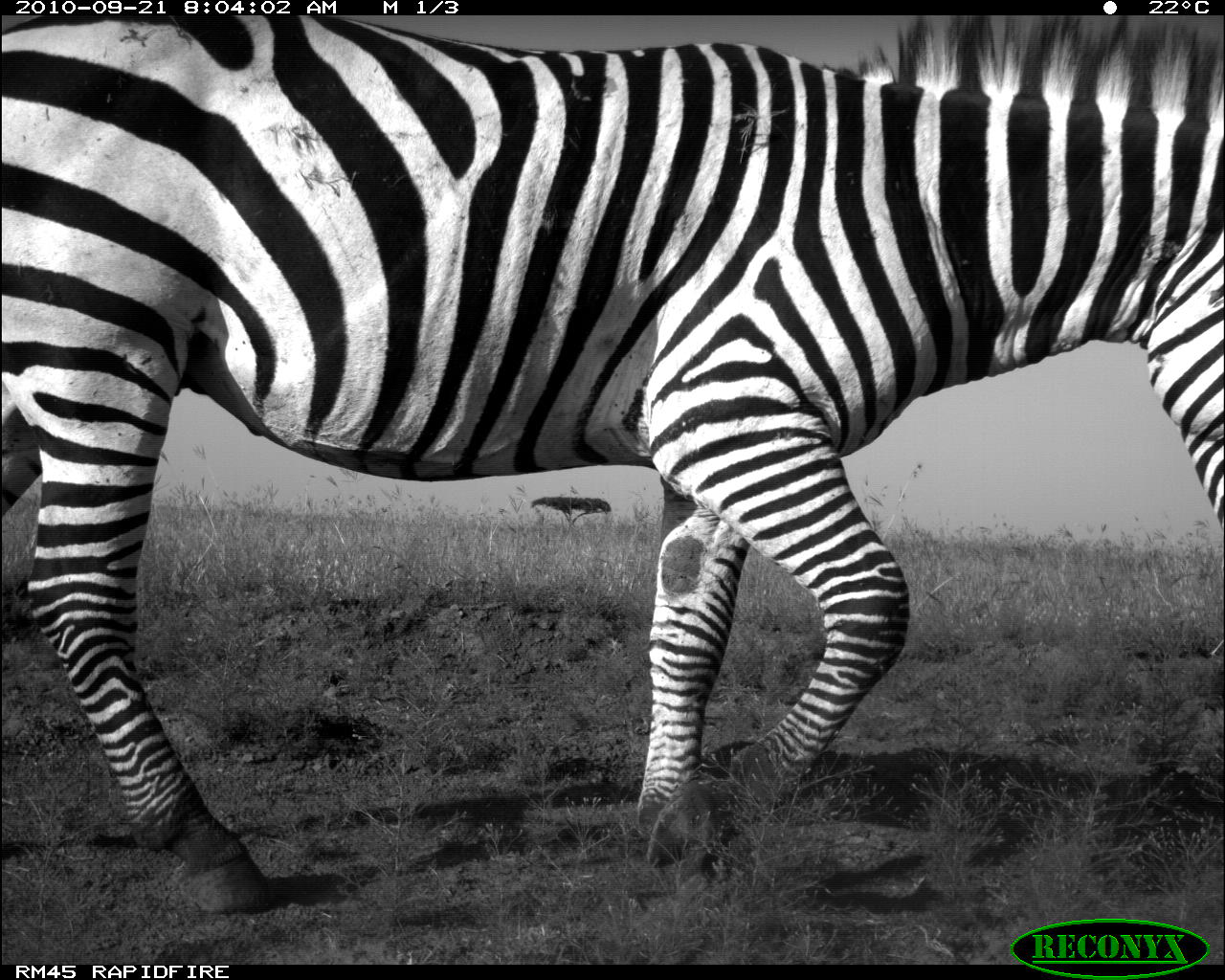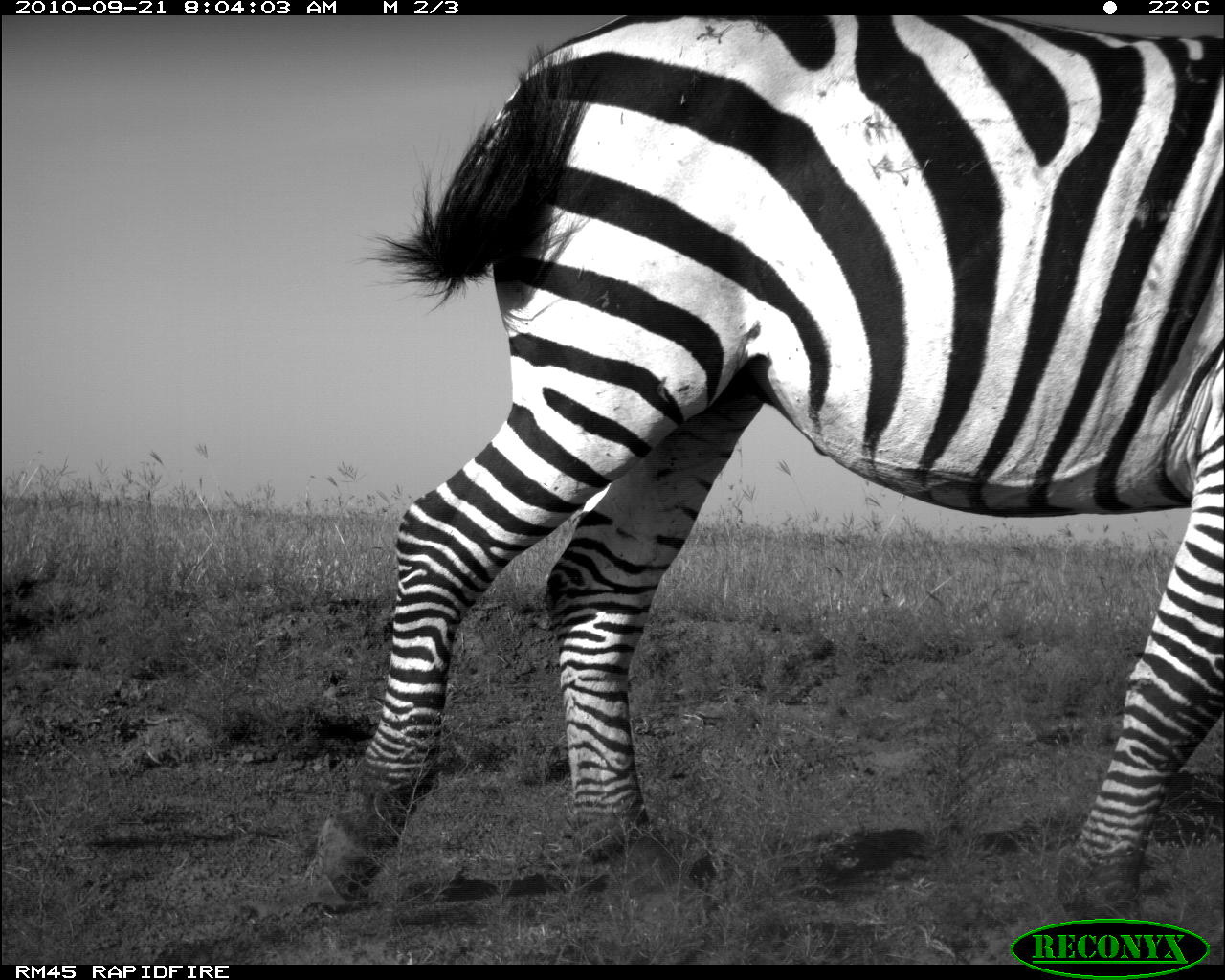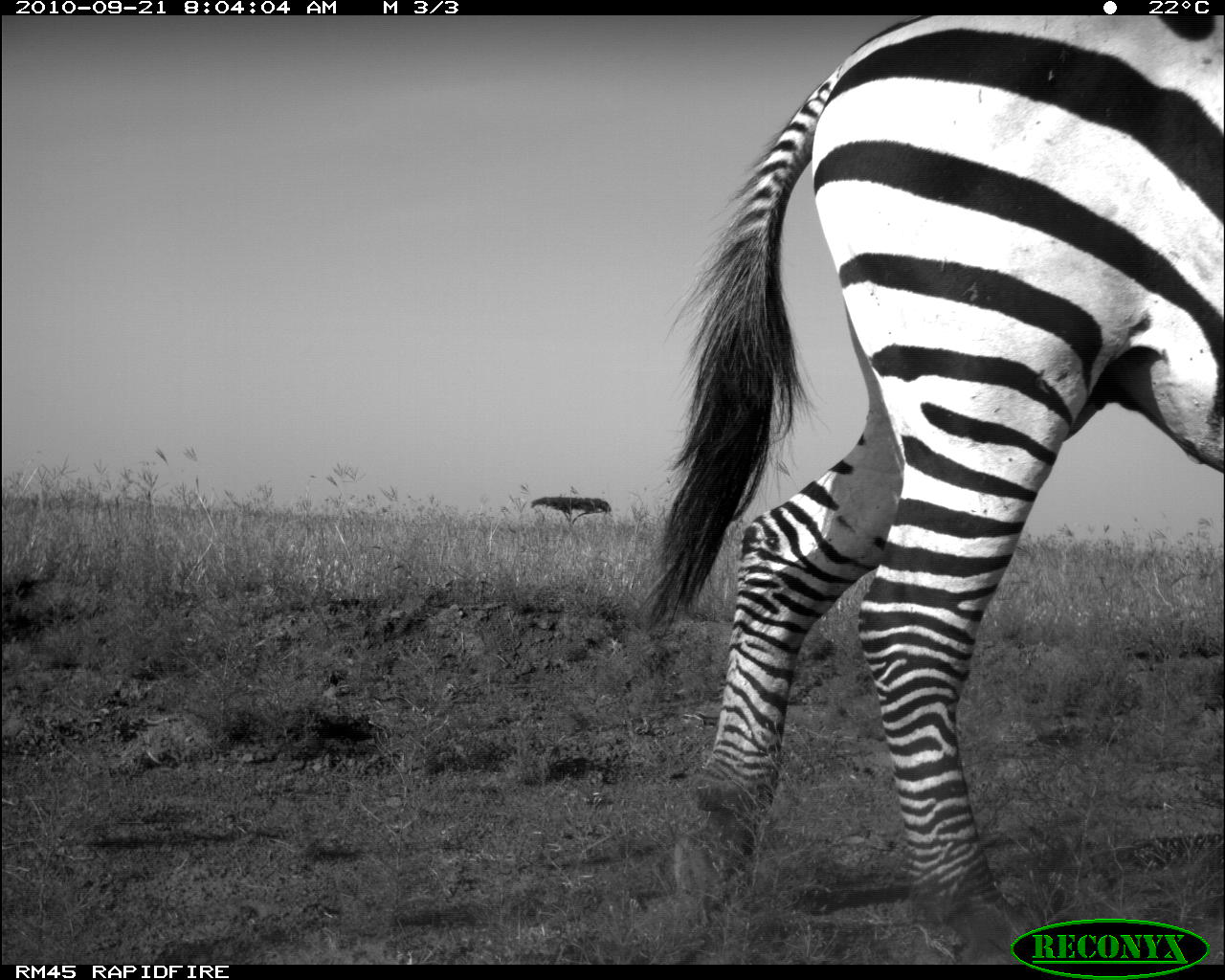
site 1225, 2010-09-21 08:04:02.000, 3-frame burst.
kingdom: Animalia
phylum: Chordata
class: Mammalia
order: Perissodactyla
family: Equidae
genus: Equus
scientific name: Equus quagga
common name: plains zebra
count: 1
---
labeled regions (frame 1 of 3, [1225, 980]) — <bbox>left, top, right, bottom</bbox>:
equus quagga: <bbox>0, 12, 1225, 908</bbox>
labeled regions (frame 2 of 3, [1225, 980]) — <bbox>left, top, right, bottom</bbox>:
equus quagga: <bbox>303, 12, 1224, 919</bbox>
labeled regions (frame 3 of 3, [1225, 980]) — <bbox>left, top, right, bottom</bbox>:
equus quagga: <bbox>639, 14, 1223, 919</bbox>